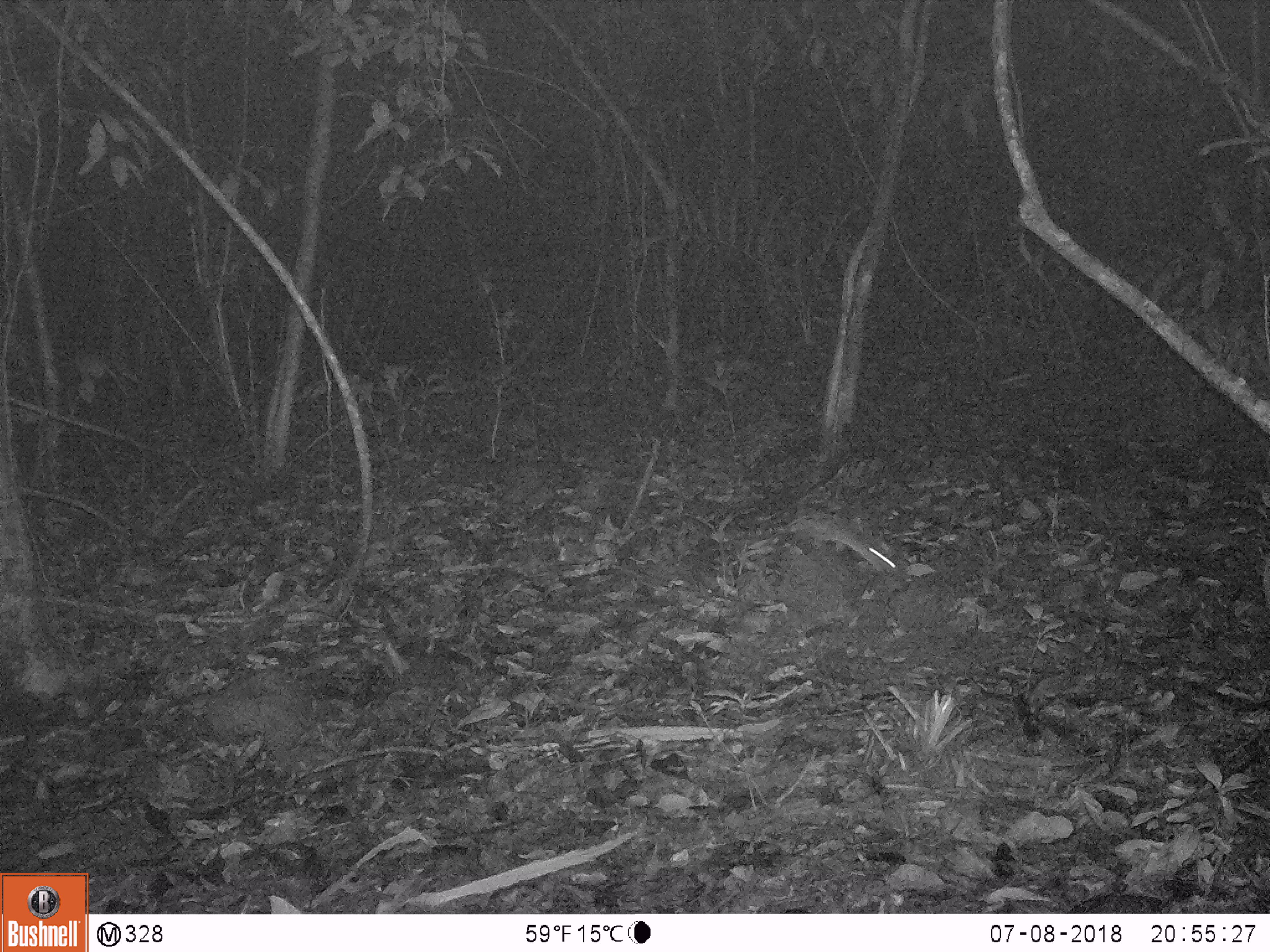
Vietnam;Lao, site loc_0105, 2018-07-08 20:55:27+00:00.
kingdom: Animalia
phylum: Chordata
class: Mammalia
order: Rodentia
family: Muridae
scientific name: Muridae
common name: old-world mice and rats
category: unidentified murid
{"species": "unidentified murid (old-world mice and rats) (Muridae)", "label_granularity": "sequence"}